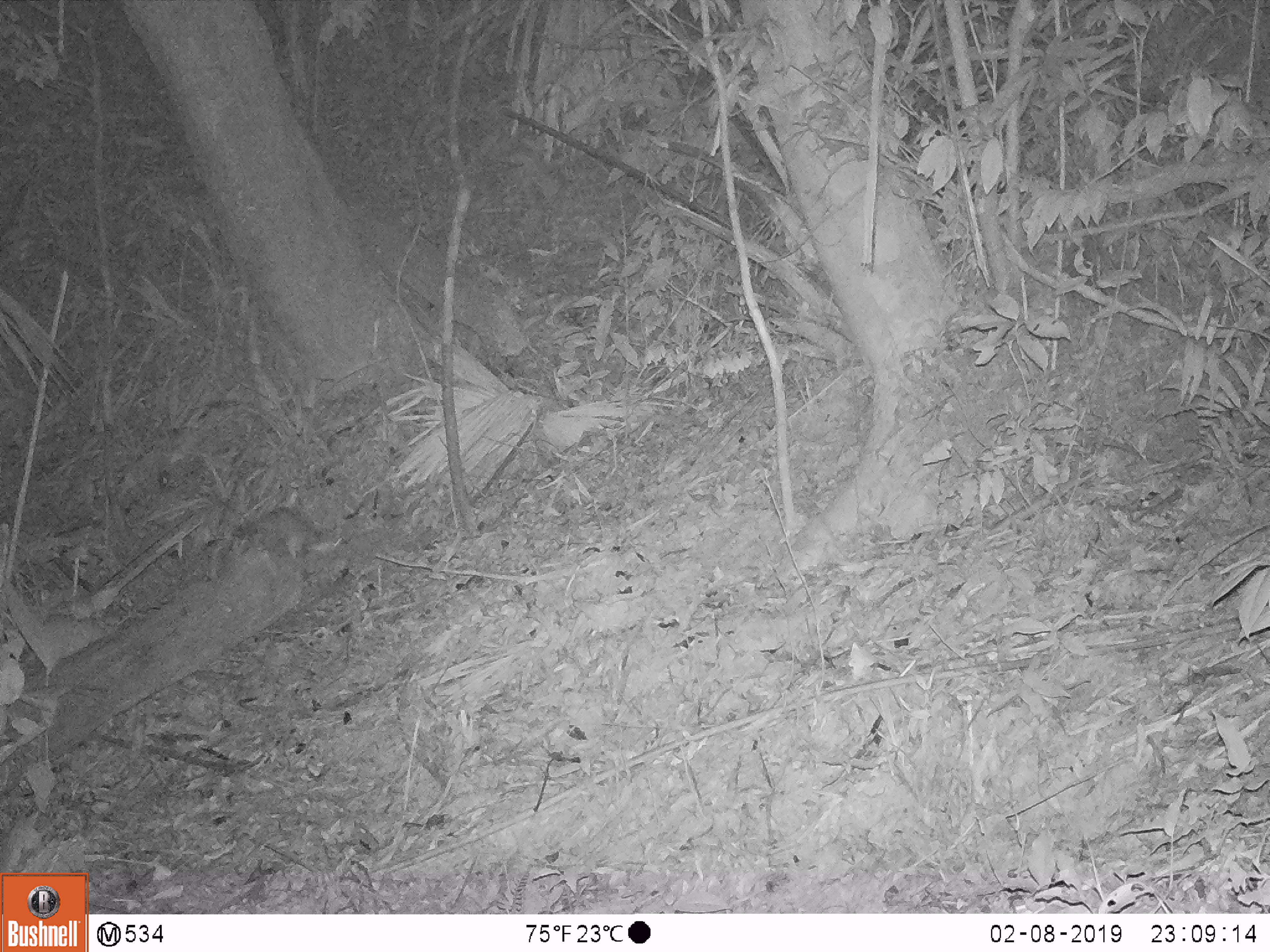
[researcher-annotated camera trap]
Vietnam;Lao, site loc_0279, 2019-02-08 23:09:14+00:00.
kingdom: Animalia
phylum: Chordata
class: Mammalia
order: Carnivora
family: Mustelidae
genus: Melogale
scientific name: Melogale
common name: ferret badger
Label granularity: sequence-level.